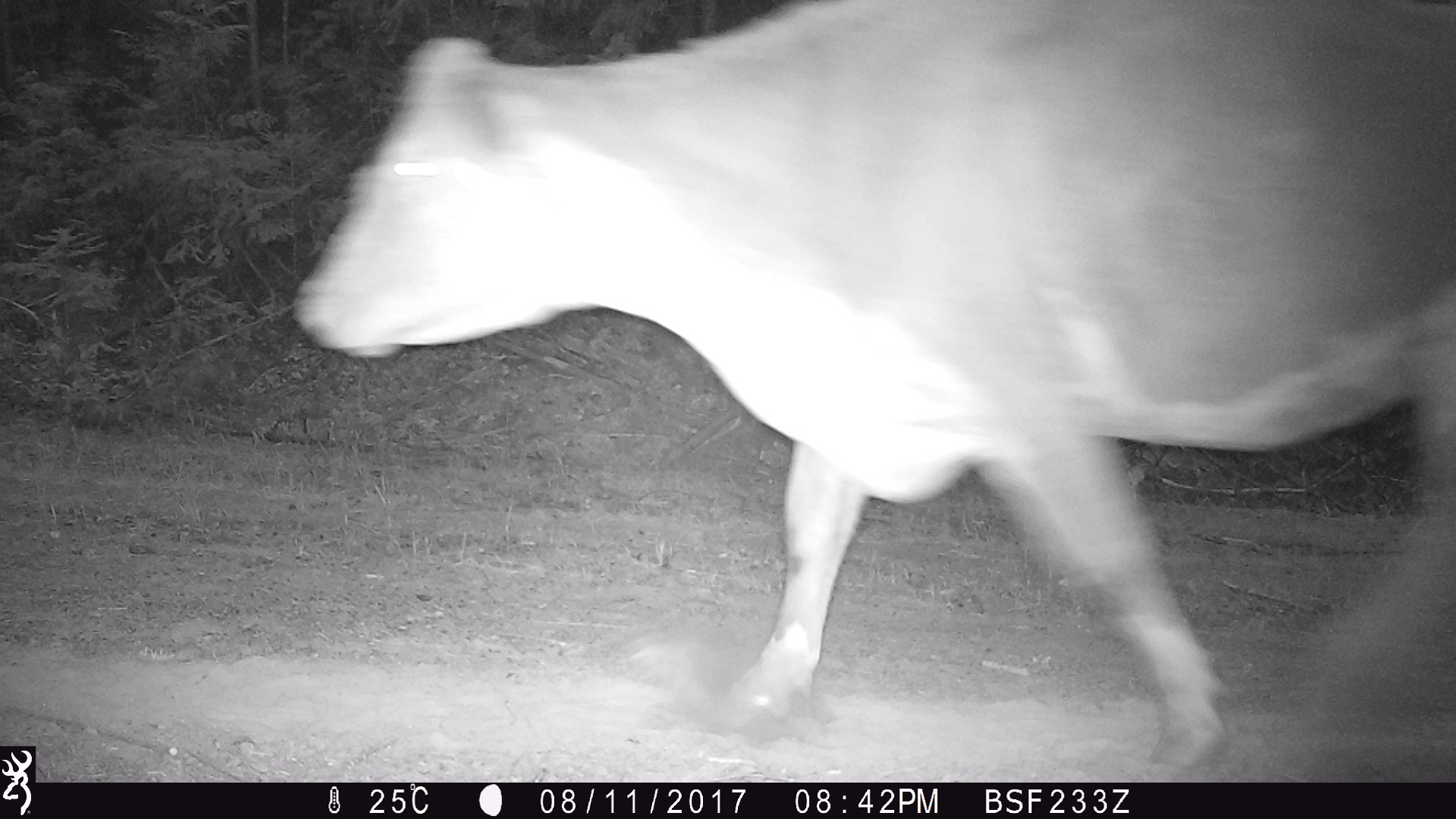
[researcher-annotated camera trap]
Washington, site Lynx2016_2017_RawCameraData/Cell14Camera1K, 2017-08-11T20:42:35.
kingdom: Animalia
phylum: Chordata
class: Mammalia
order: Artiodactyla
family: Bovidae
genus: Bos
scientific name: Bos taurus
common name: domestic cattle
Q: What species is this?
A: Domestic cattle (Bos taurus).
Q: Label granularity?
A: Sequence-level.